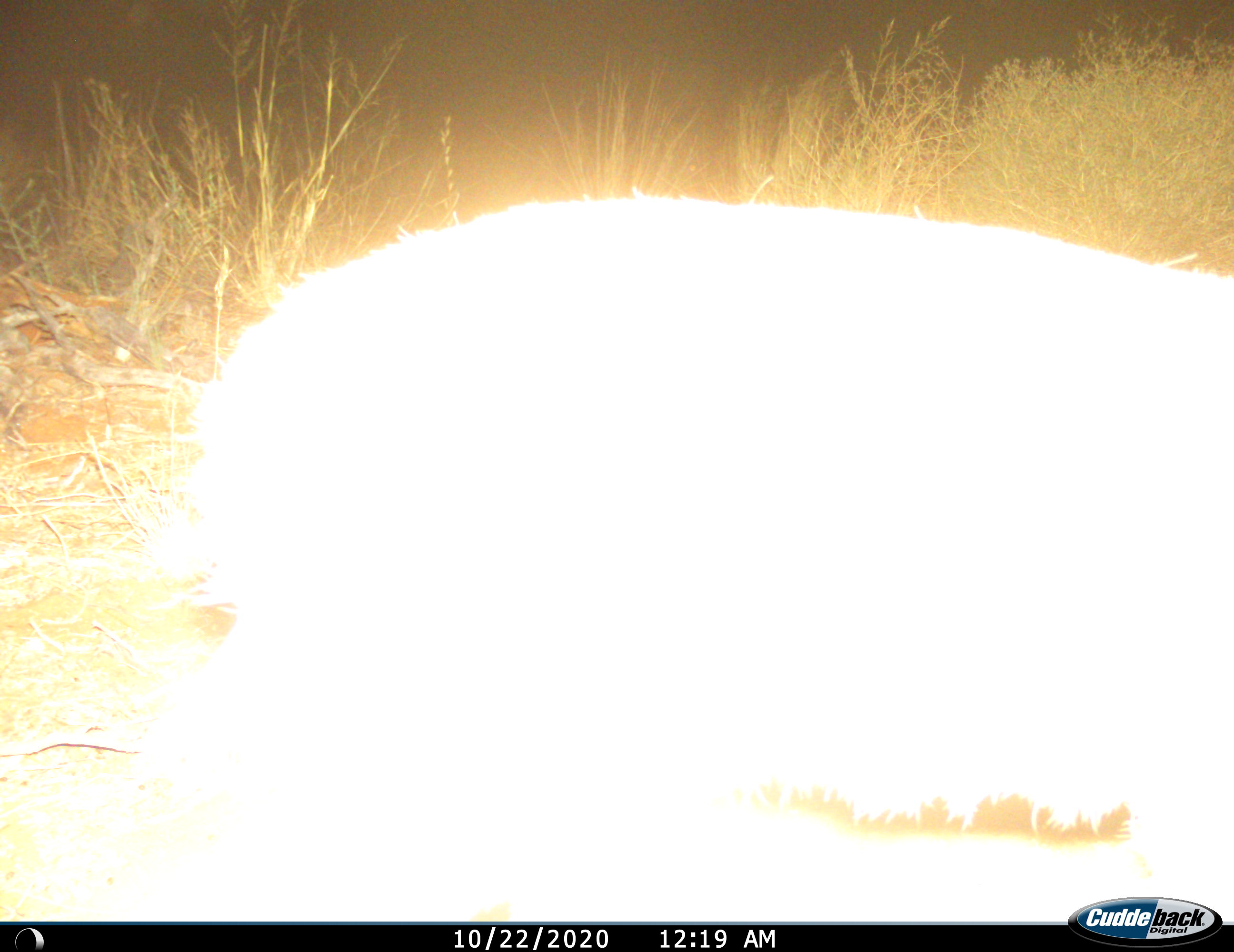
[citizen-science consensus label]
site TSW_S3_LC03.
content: unidentified animal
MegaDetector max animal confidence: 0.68